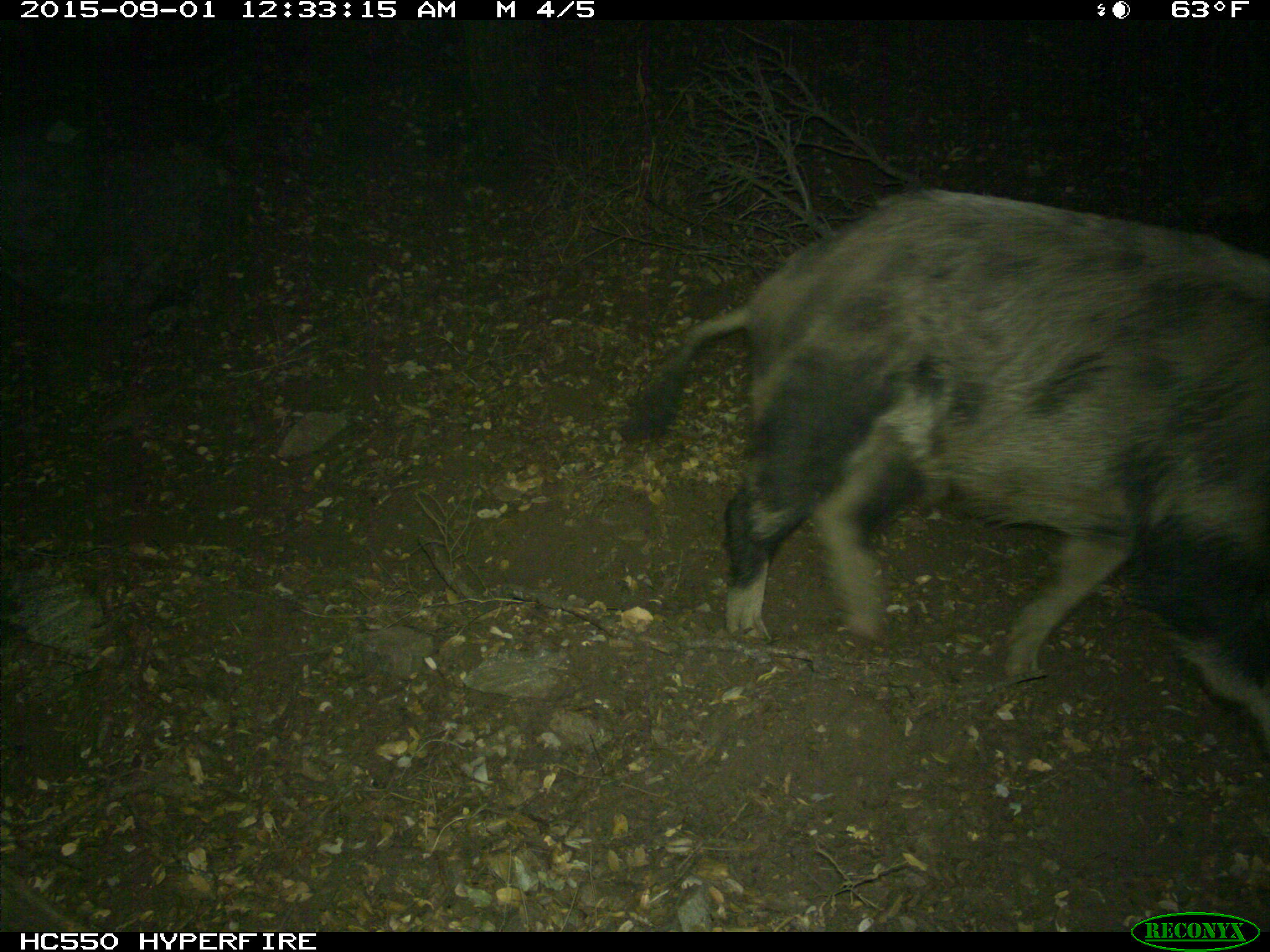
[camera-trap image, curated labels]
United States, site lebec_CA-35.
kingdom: Animalia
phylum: Chordata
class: Mammalia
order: Artiodactyla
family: Suidae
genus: Sus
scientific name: Sus scrofa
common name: wild boar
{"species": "Sus scrofa (wild boar)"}